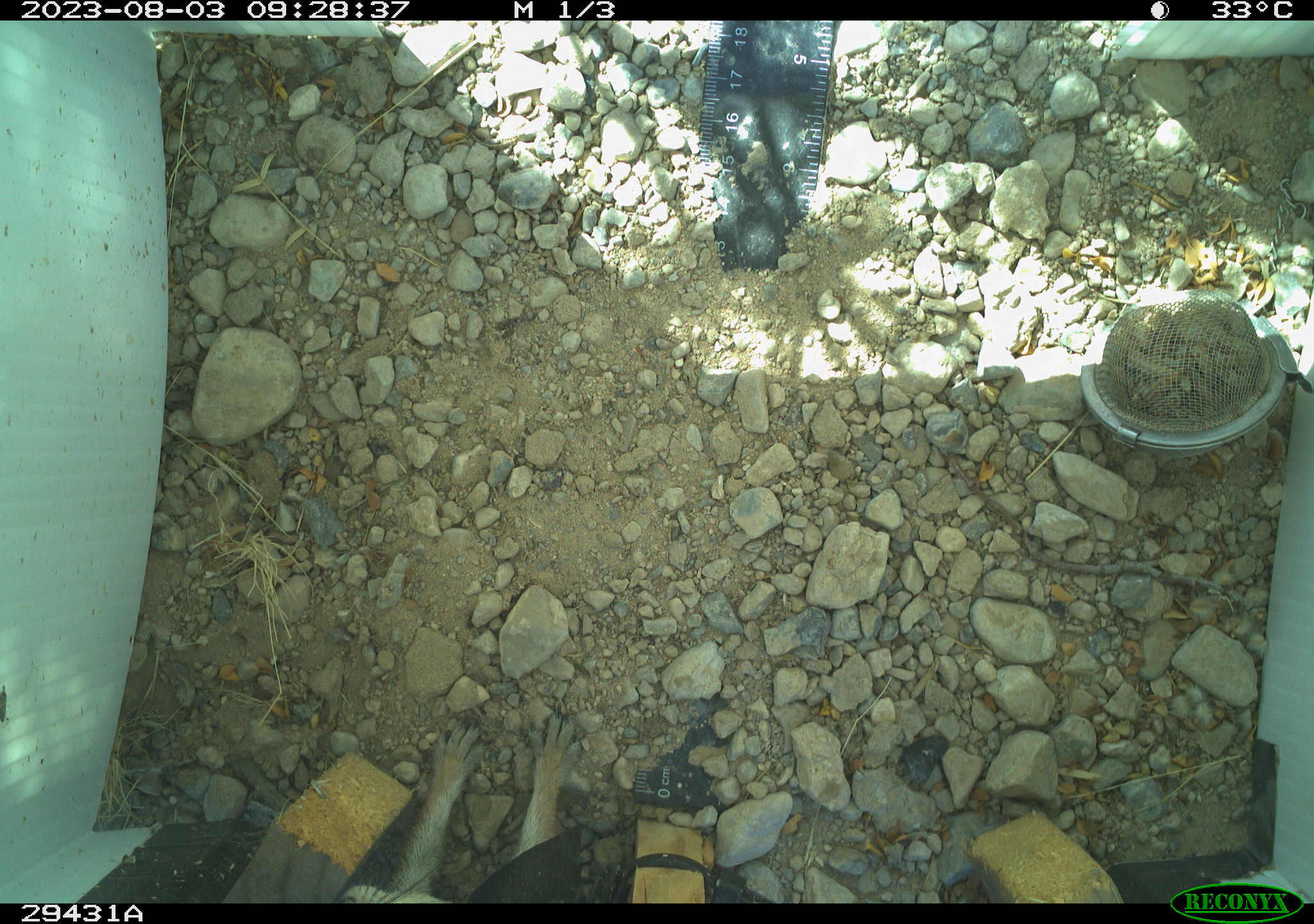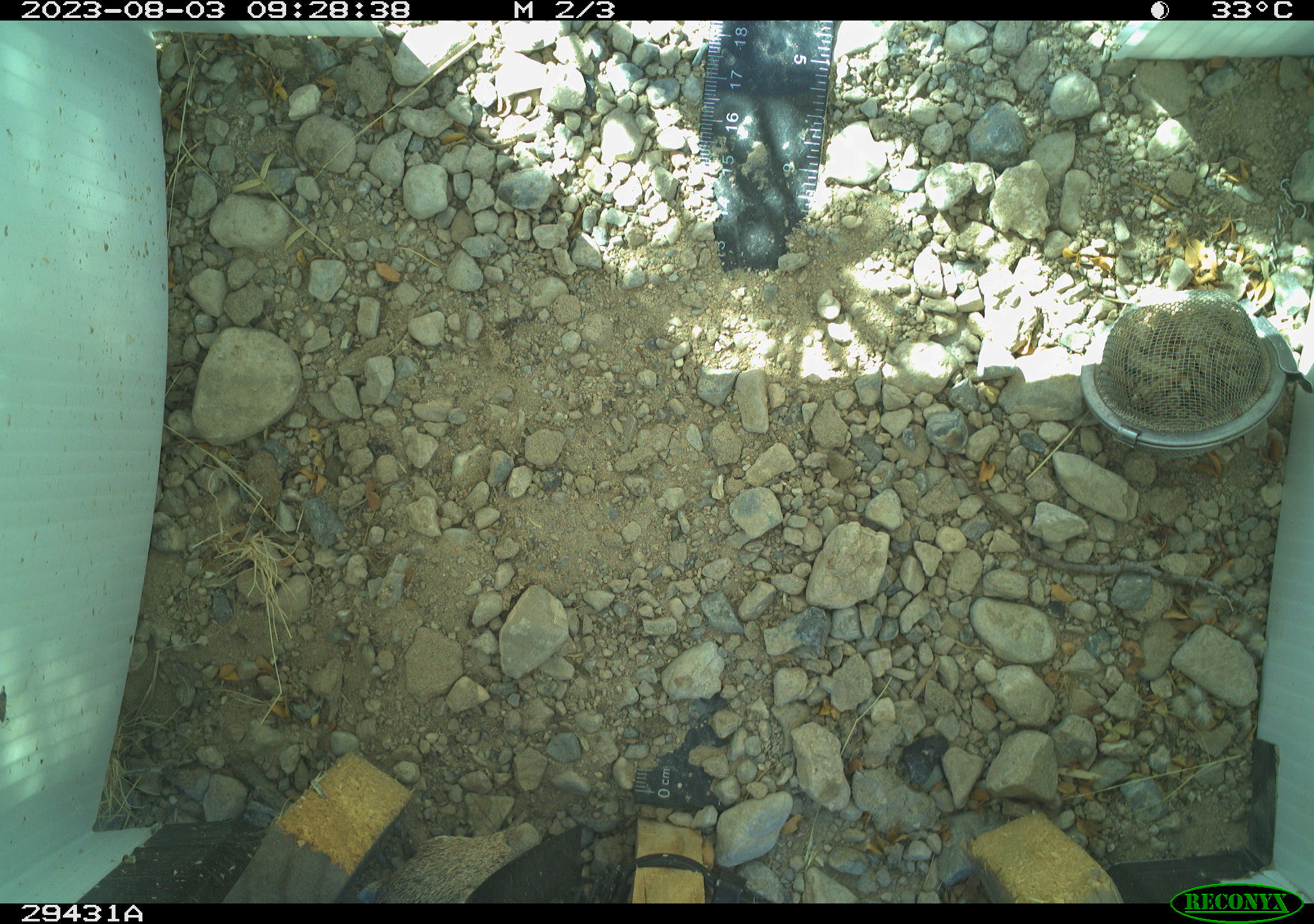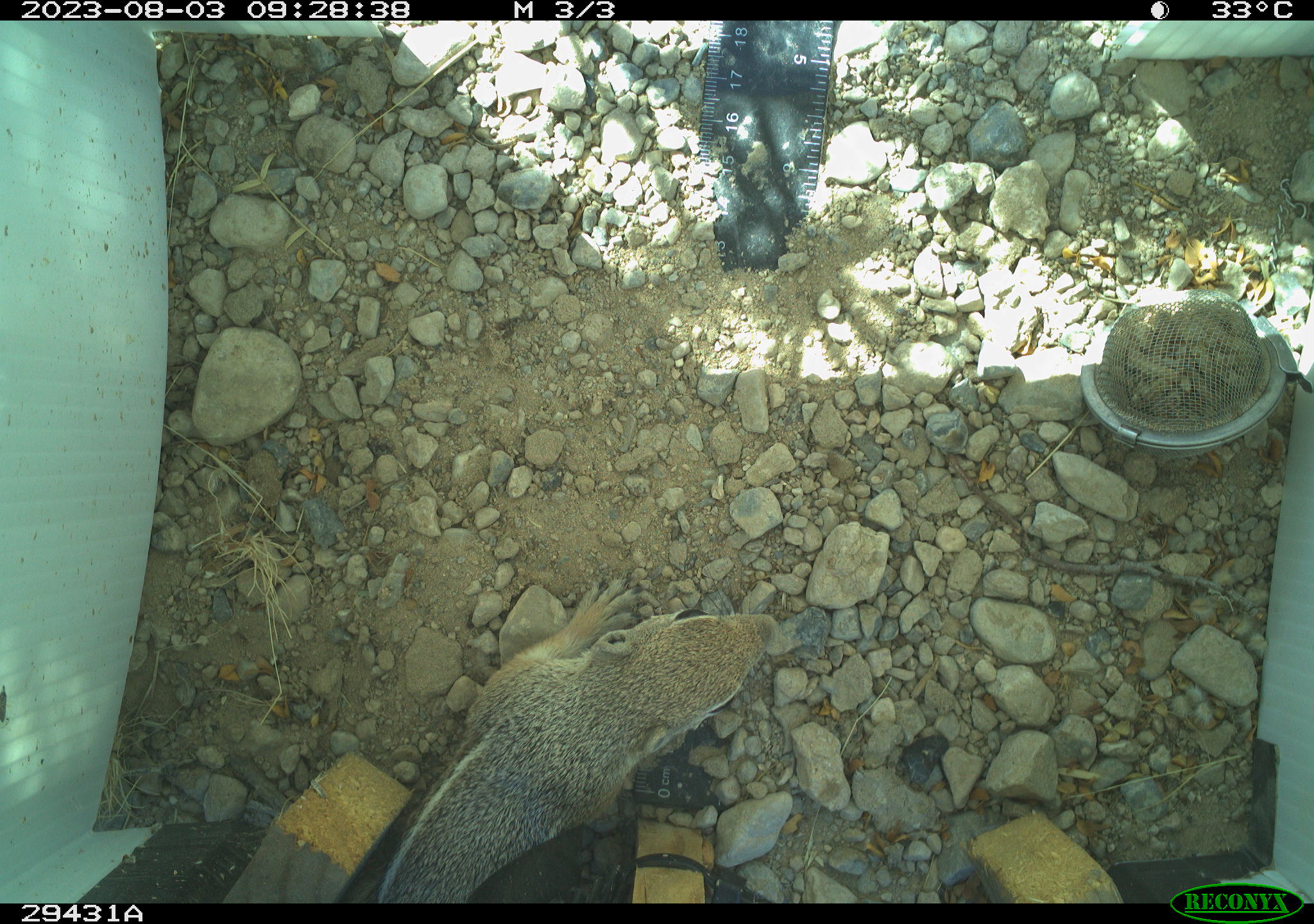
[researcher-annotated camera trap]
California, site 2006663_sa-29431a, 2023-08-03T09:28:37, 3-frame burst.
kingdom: Animalia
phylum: Chordata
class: Mammalia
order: Rodentia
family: Sciuridae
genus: Ammospermophilus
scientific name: Ammospermophilus leucurus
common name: white-tailed antelope squirrel